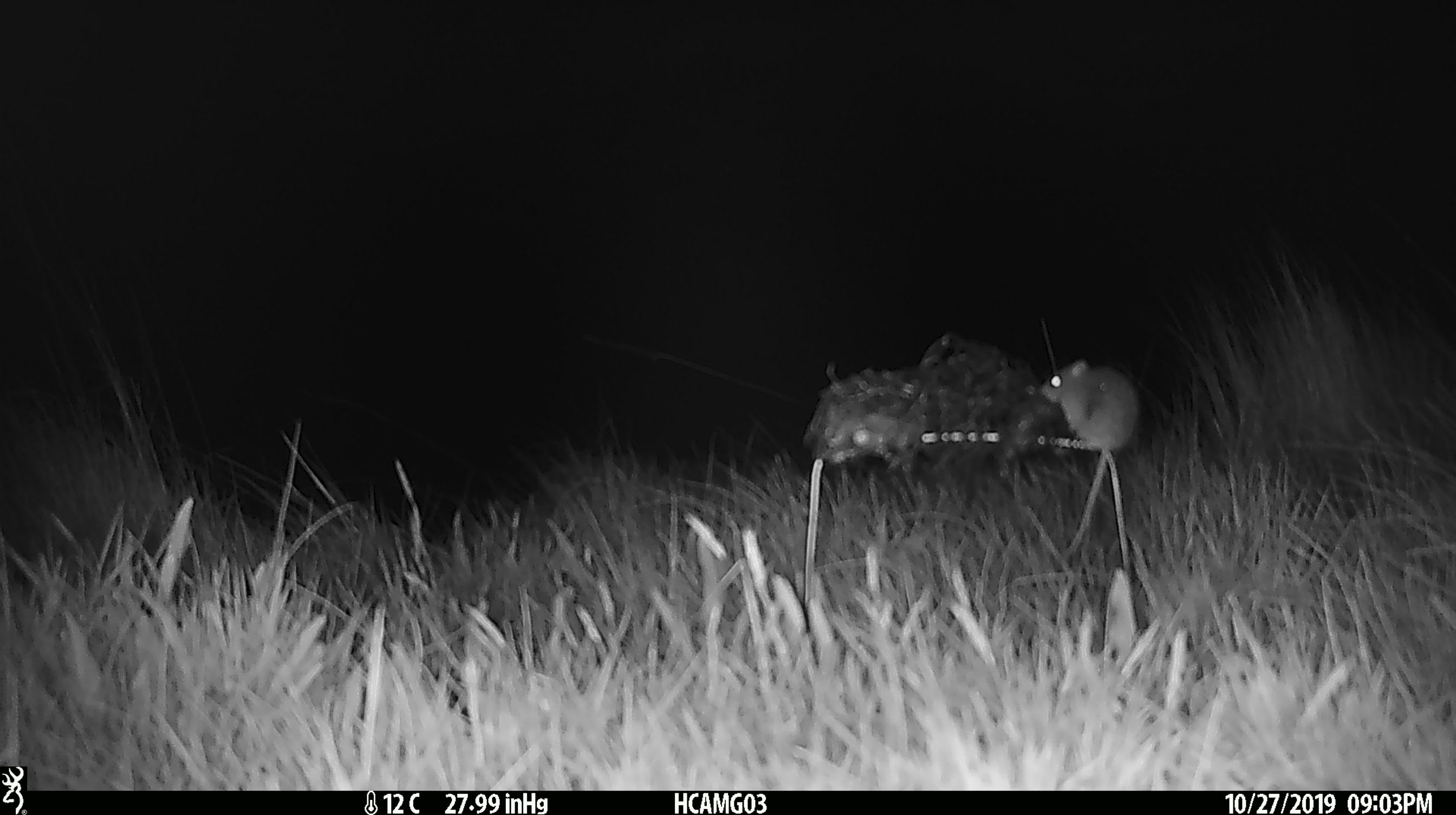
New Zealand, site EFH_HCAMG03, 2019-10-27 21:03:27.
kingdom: Animalia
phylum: Chordata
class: Mammalia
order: Rodentia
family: Muridae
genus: Mus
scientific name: Mus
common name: mouse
Mouse (Mus).